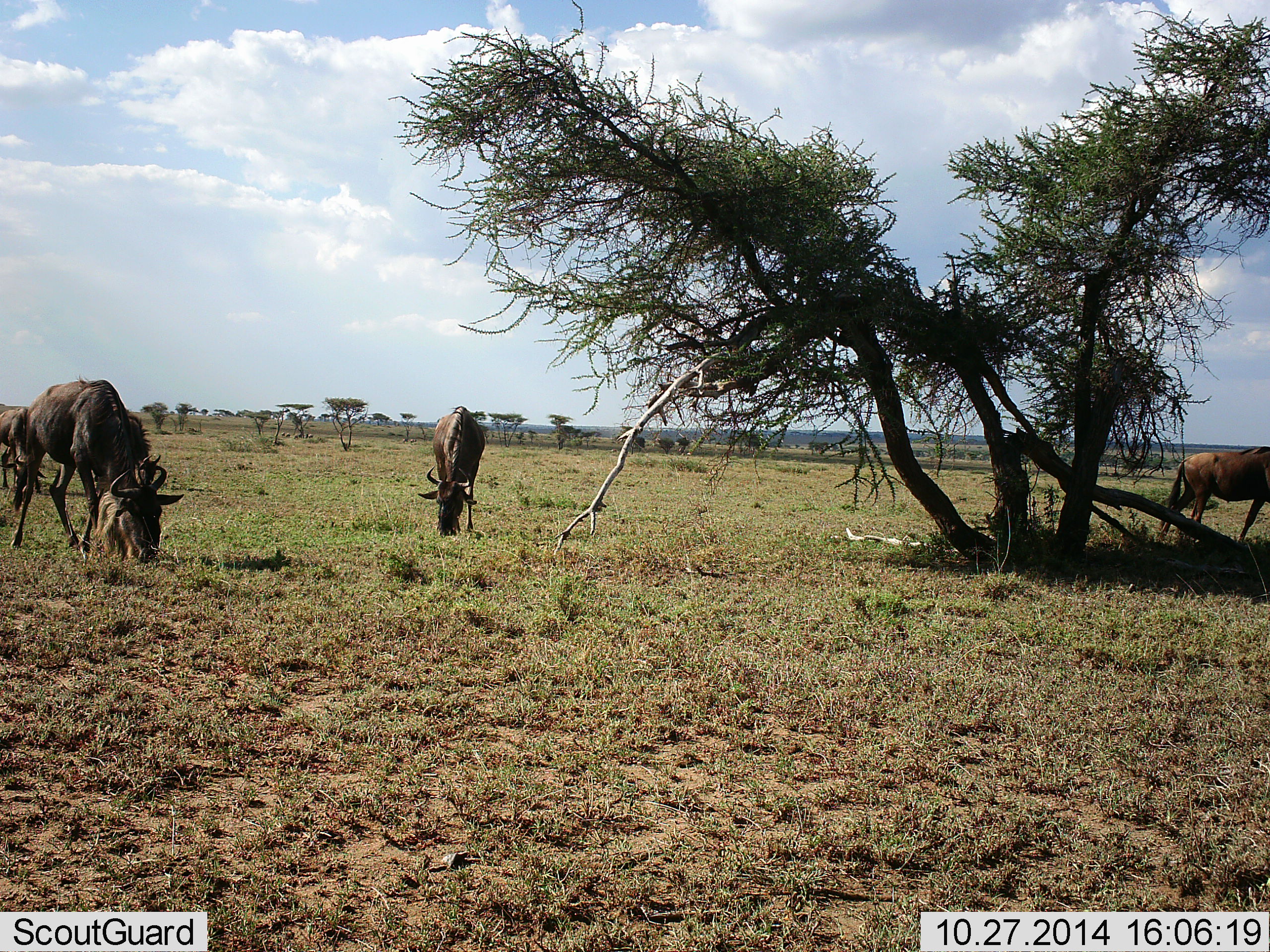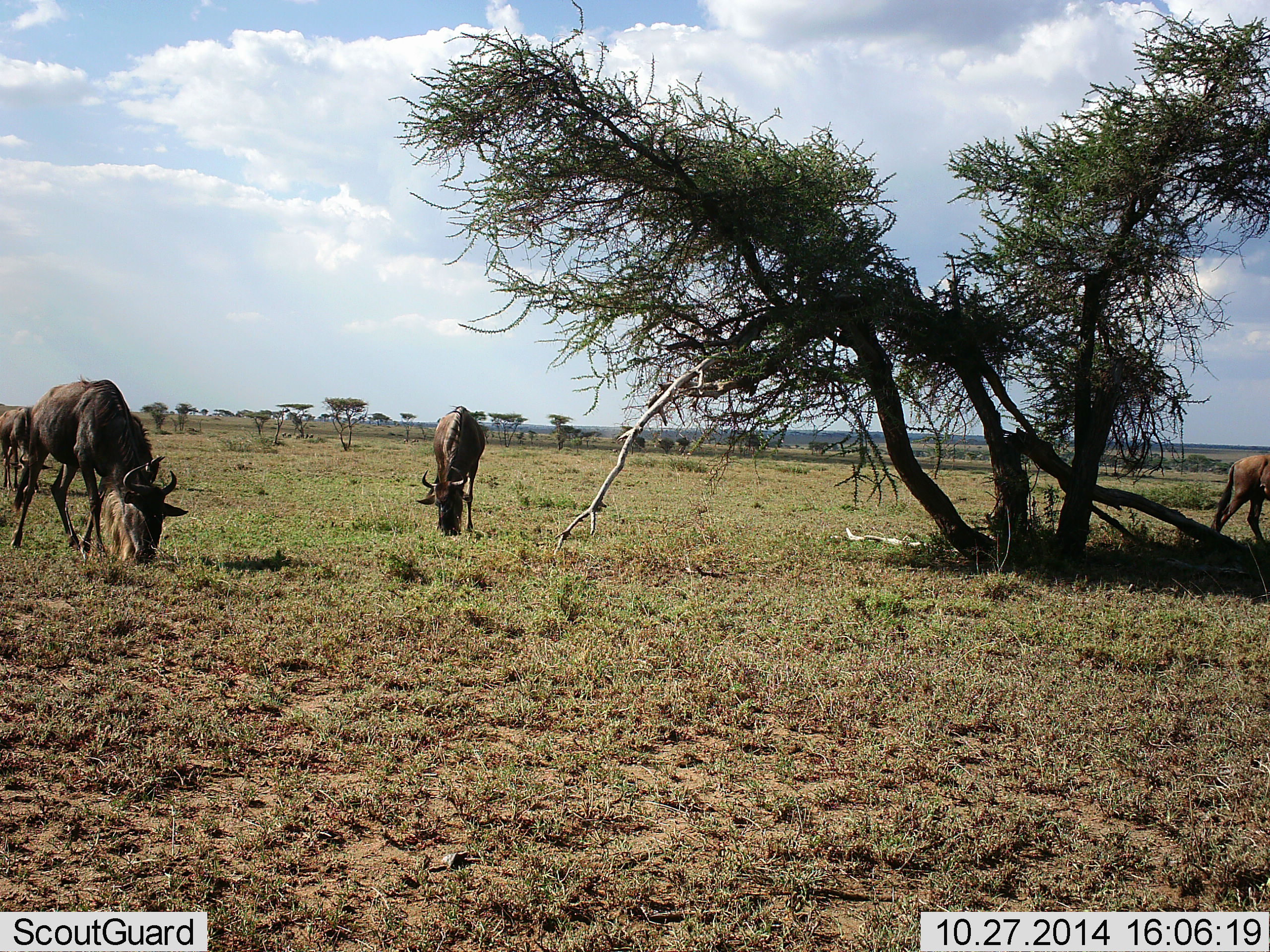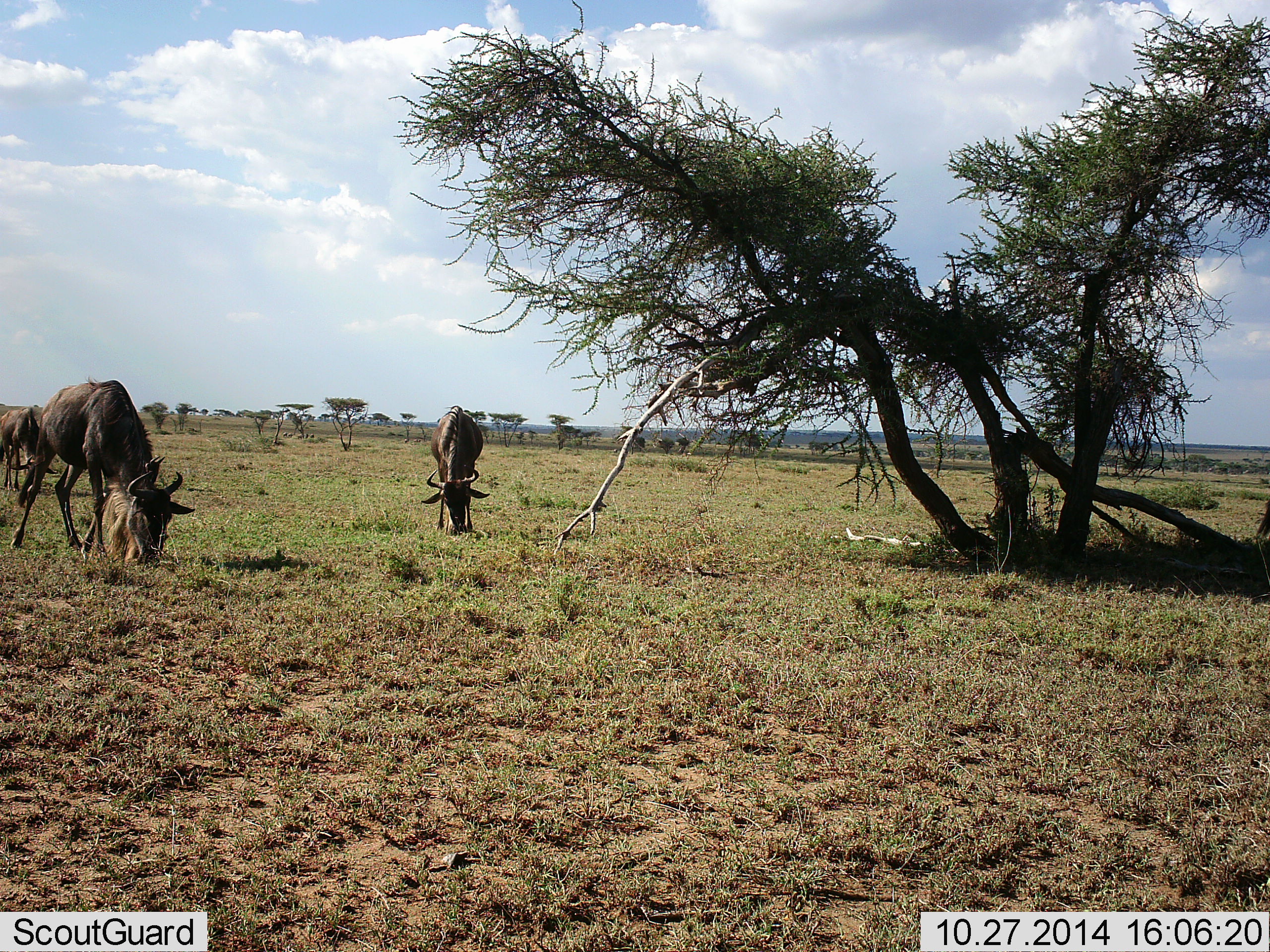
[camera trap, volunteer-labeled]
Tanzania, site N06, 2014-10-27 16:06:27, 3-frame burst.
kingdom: Animalia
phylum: Chordata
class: Mammalia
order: Artiodactyla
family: Bovidae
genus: Connochaetes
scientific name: Connochaetes taurinus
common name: blue wildebeest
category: wildebeest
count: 4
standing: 40%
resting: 0%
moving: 60%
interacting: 0%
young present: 0%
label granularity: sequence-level